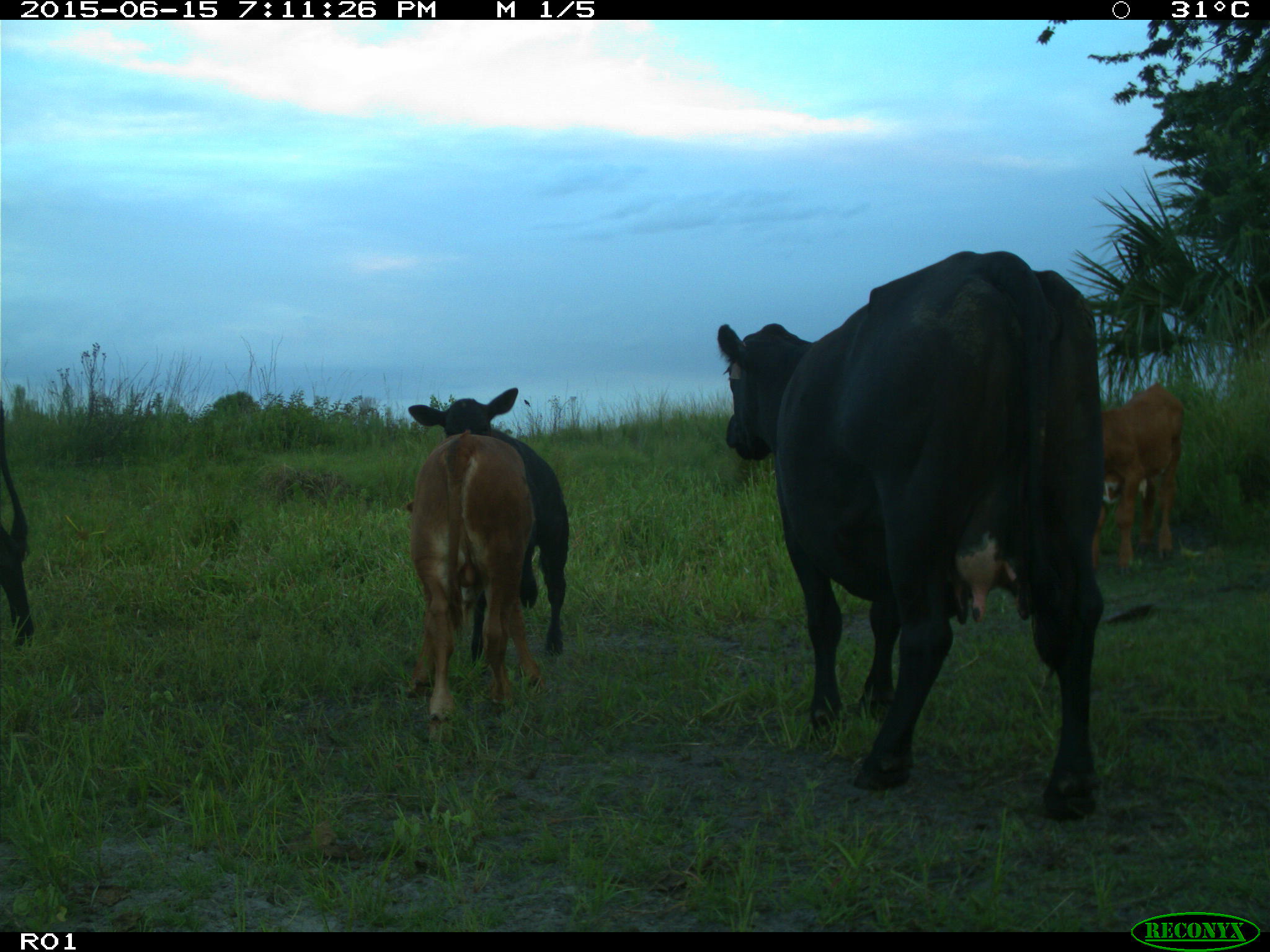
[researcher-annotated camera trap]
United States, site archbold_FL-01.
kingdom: Animalia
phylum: Chordata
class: Mammalia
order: Artiodactyla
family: Bovidae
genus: Bos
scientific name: Bos taurus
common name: domestic cow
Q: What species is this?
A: Bos taurus (domestic cow).